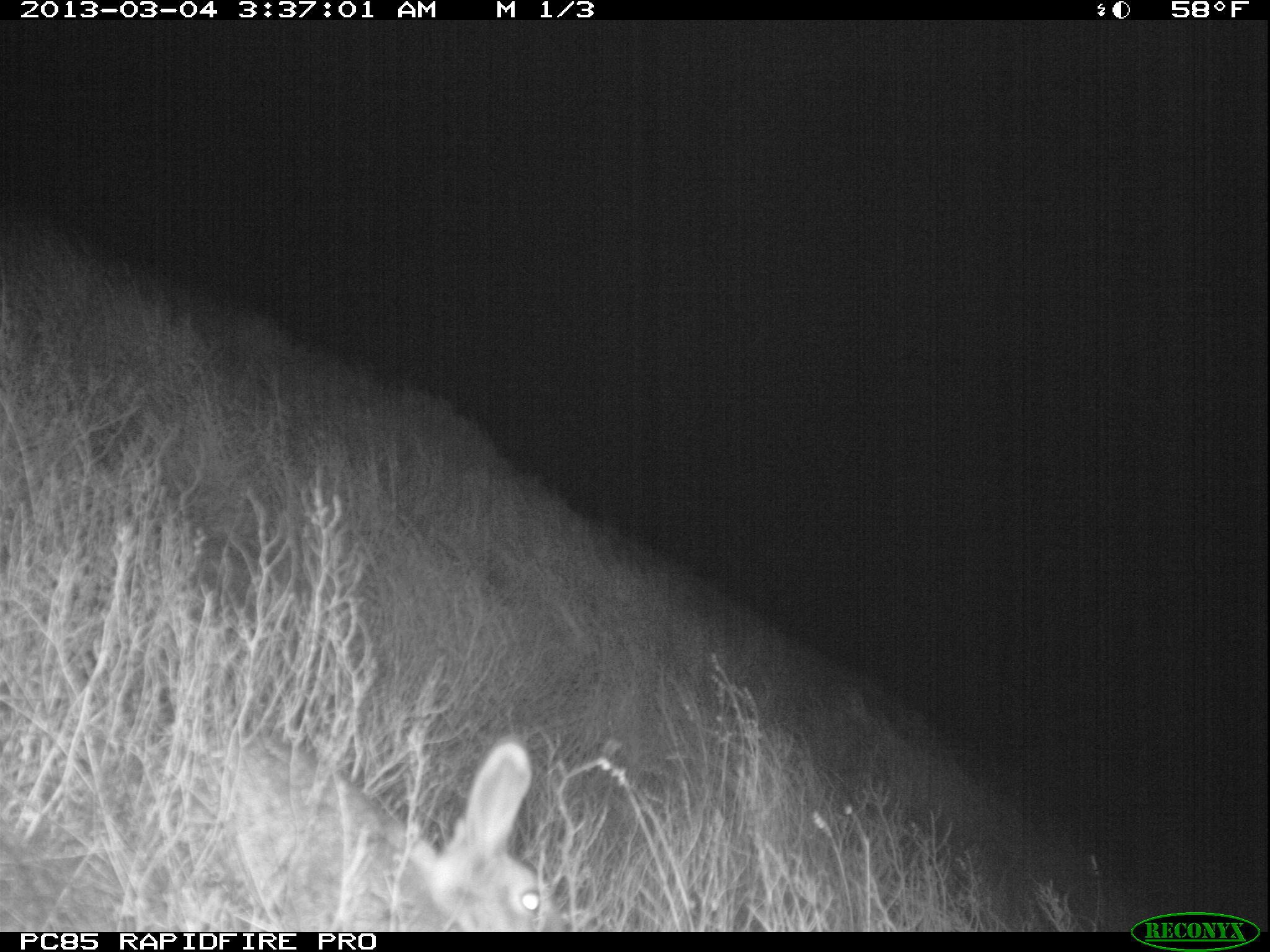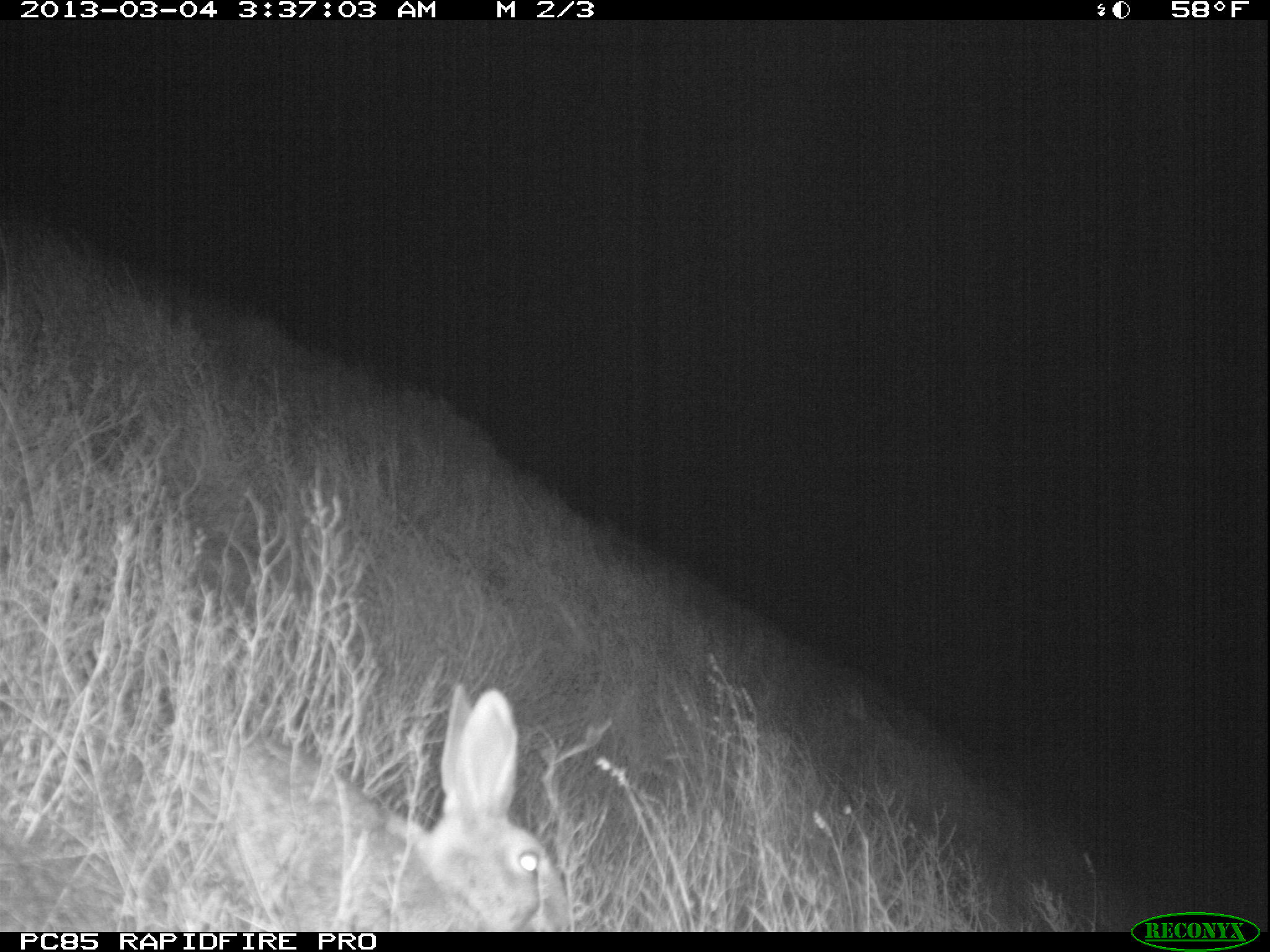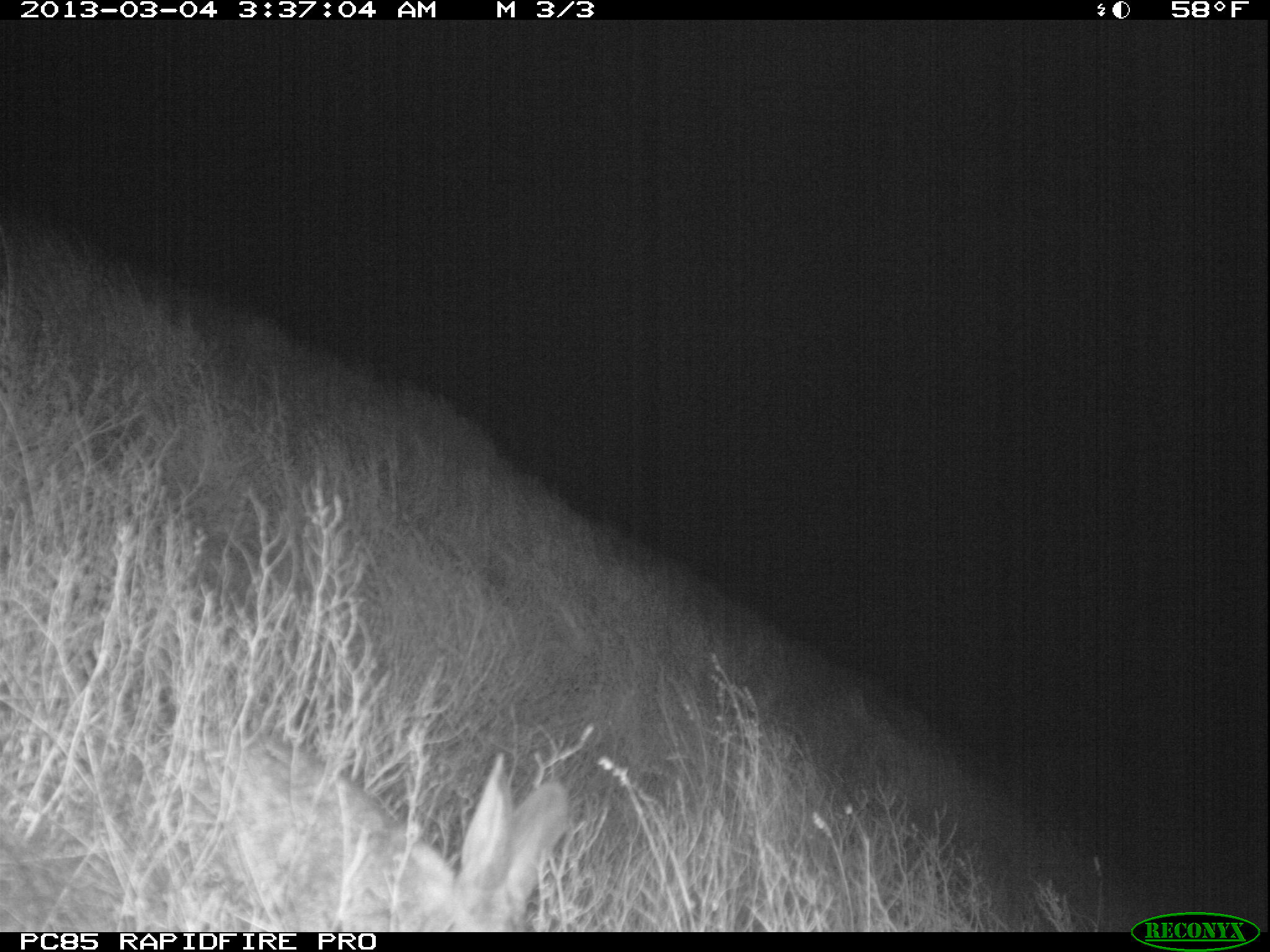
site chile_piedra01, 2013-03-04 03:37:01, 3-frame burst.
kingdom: Animalia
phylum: Chordata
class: Mammalia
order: Lagomorpha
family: Leporidae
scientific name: Leporidae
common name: rabbits and hares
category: rabbit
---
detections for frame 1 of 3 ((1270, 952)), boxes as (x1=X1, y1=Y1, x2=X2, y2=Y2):
rabbit: (x1=156, y1=724, x2=570, y2=933)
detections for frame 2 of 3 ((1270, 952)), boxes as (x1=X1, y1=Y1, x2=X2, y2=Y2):
rabbit: (x1=180, y1=680, x2=572, y2=932)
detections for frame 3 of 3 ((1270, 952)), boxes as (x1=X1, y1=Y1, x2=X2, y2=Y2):
rabbit: (x1=146, y1=722, x2=572, y2=933)